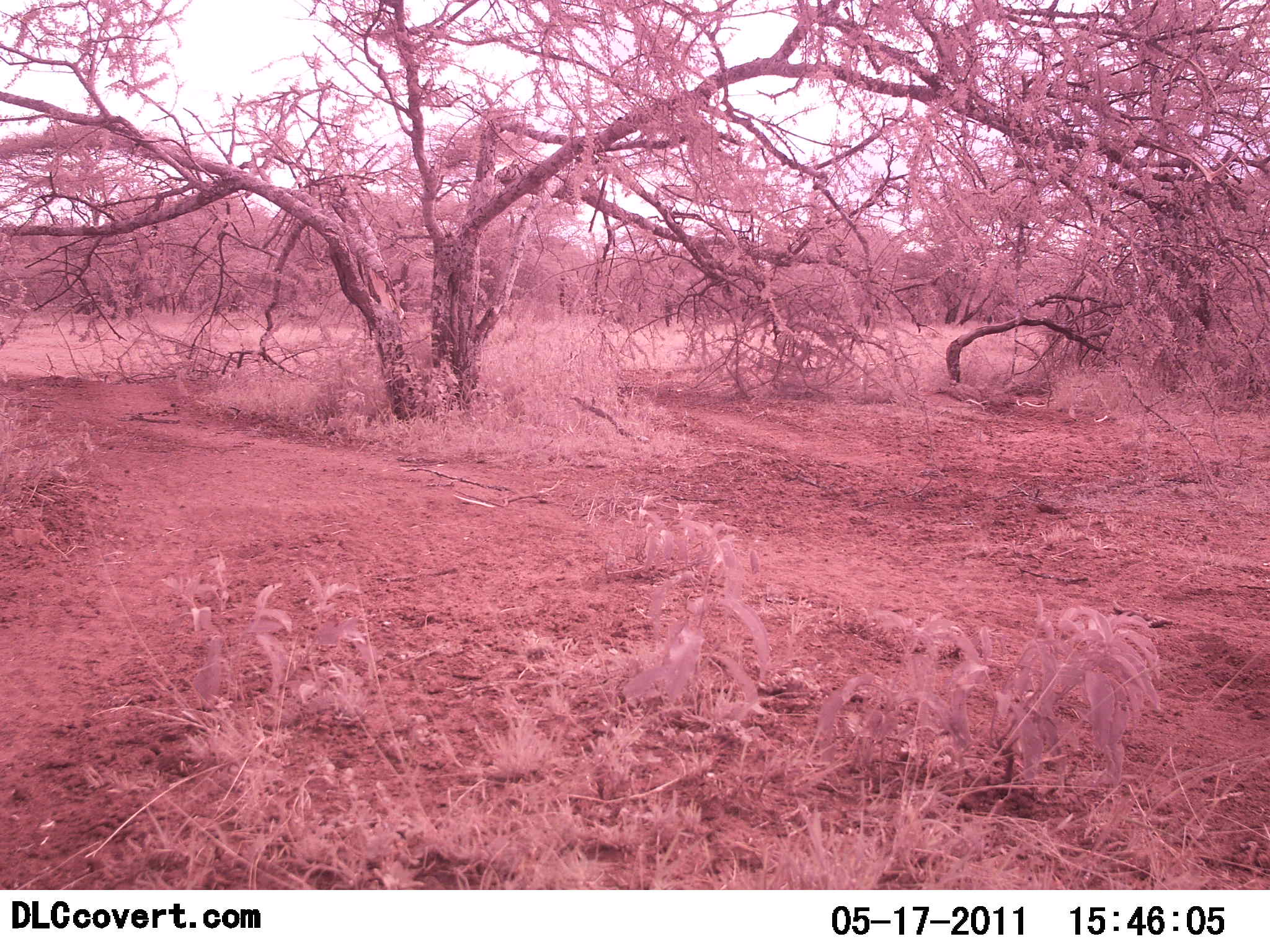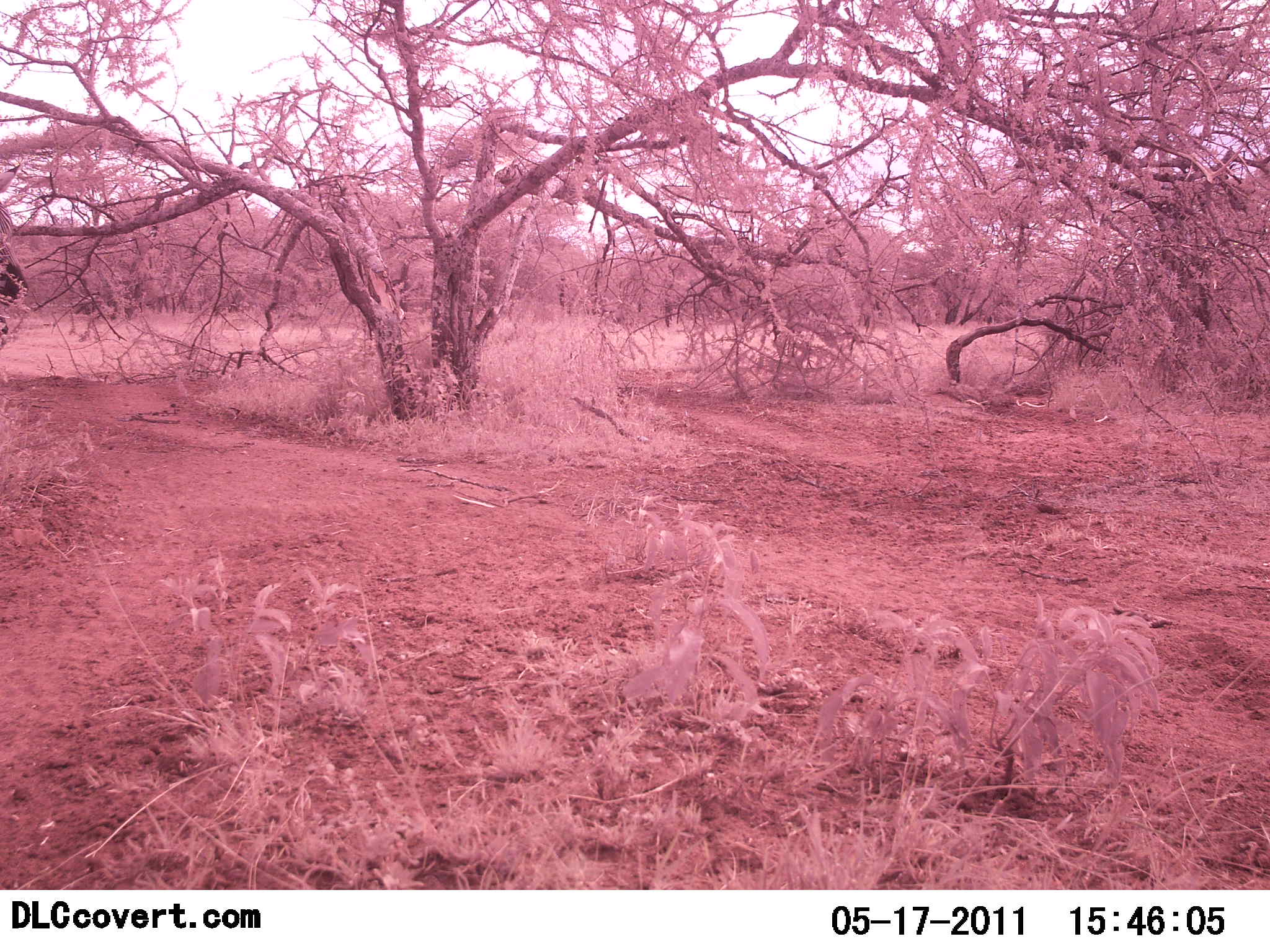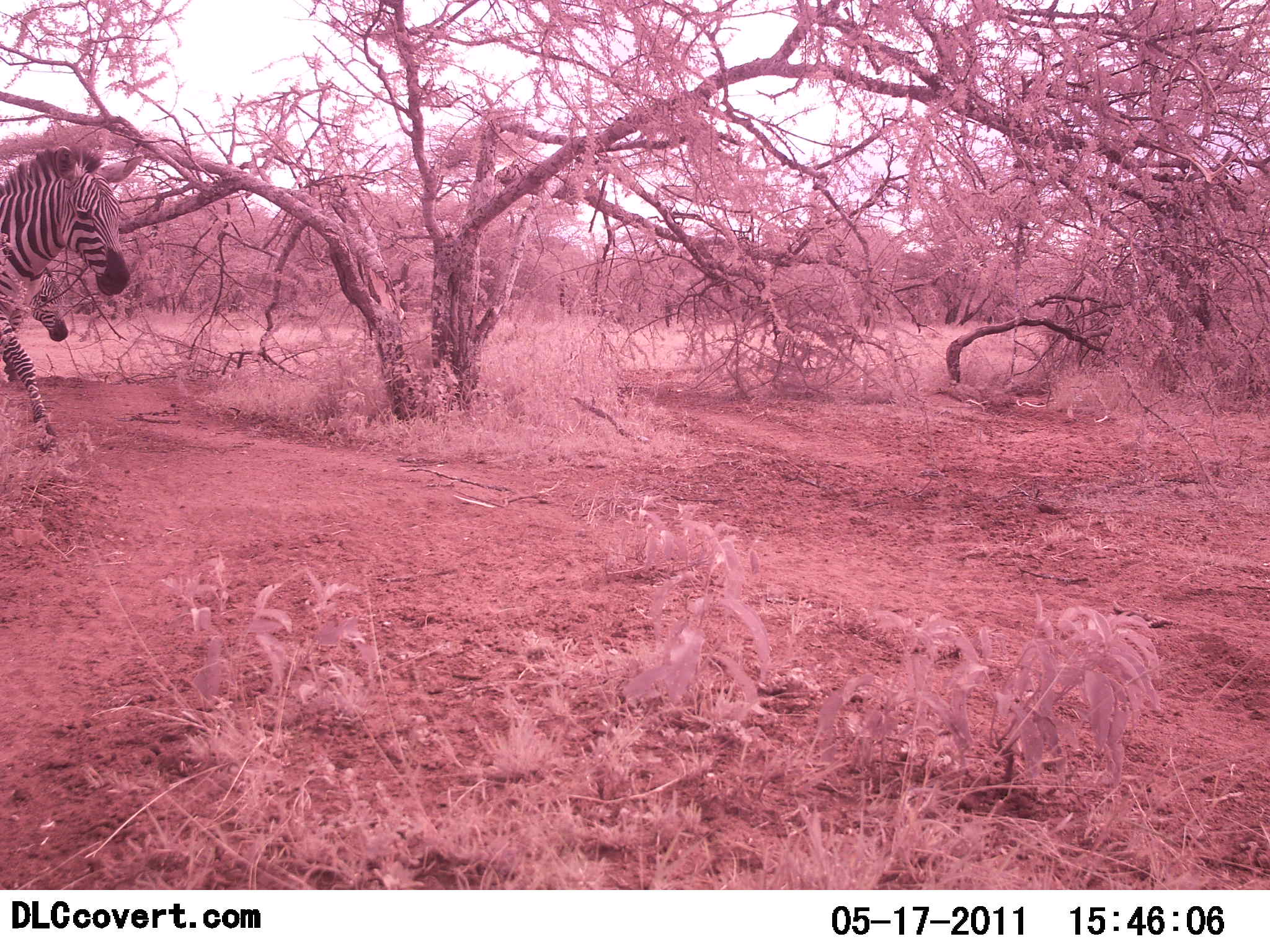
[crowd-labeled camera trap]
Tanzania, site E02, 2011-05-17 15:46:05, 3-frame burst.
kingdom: Animalia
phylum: Chordata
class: Mammalia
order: Perissodactyla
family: Equidae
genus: Equus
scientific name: Equus quagga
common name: plains zebra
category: zebra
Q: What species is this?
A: Zebra (plains zebra) (Equus quagga).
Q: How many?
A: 2.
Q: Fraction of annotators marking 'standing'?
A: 7%.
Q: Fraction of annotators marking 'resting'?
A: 0%.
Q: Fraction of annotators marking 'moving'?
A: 100%.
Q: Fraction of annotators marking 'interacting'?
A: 0%.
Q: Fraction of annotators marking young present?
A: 14%.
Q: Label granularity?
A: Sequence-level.